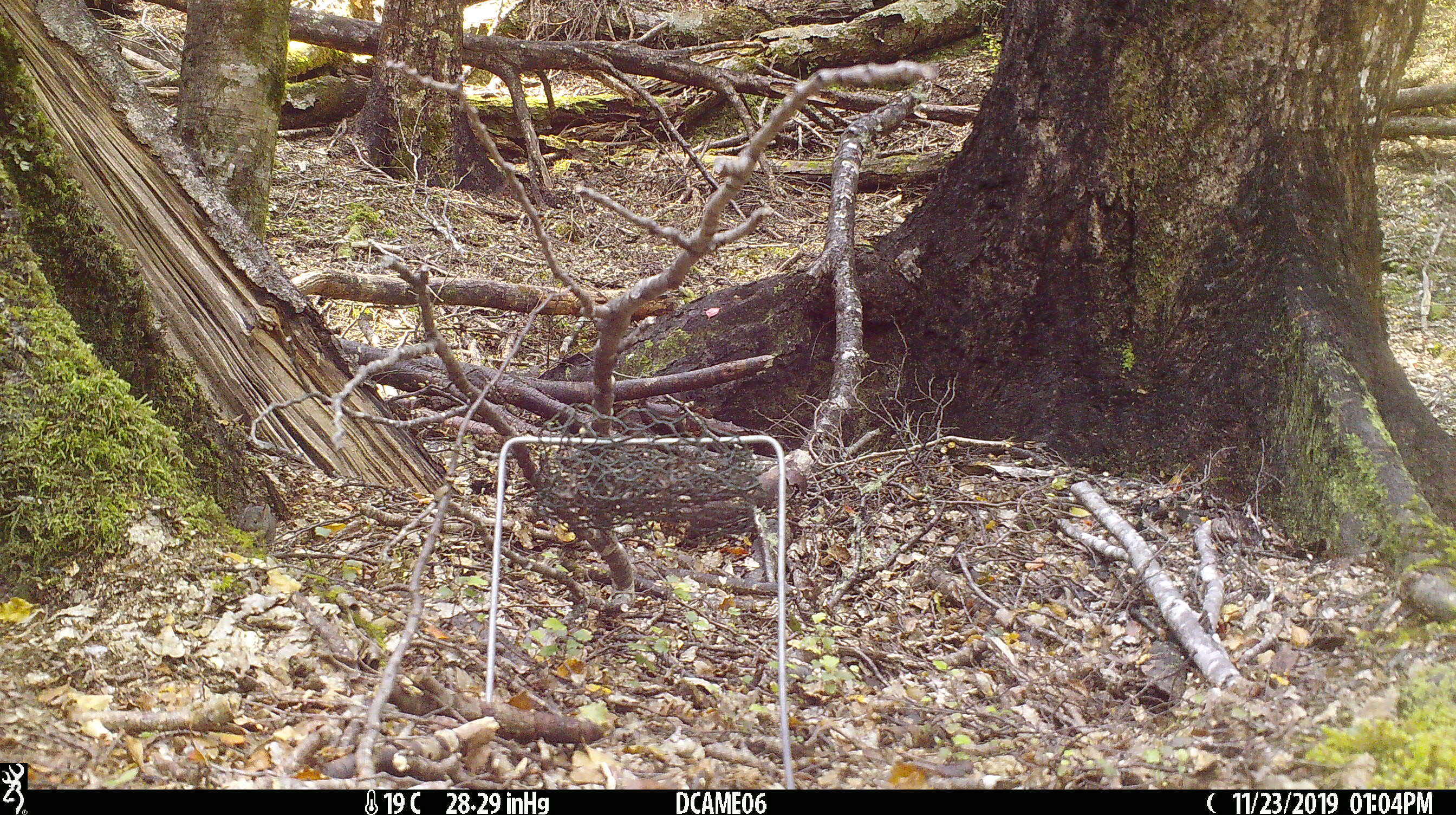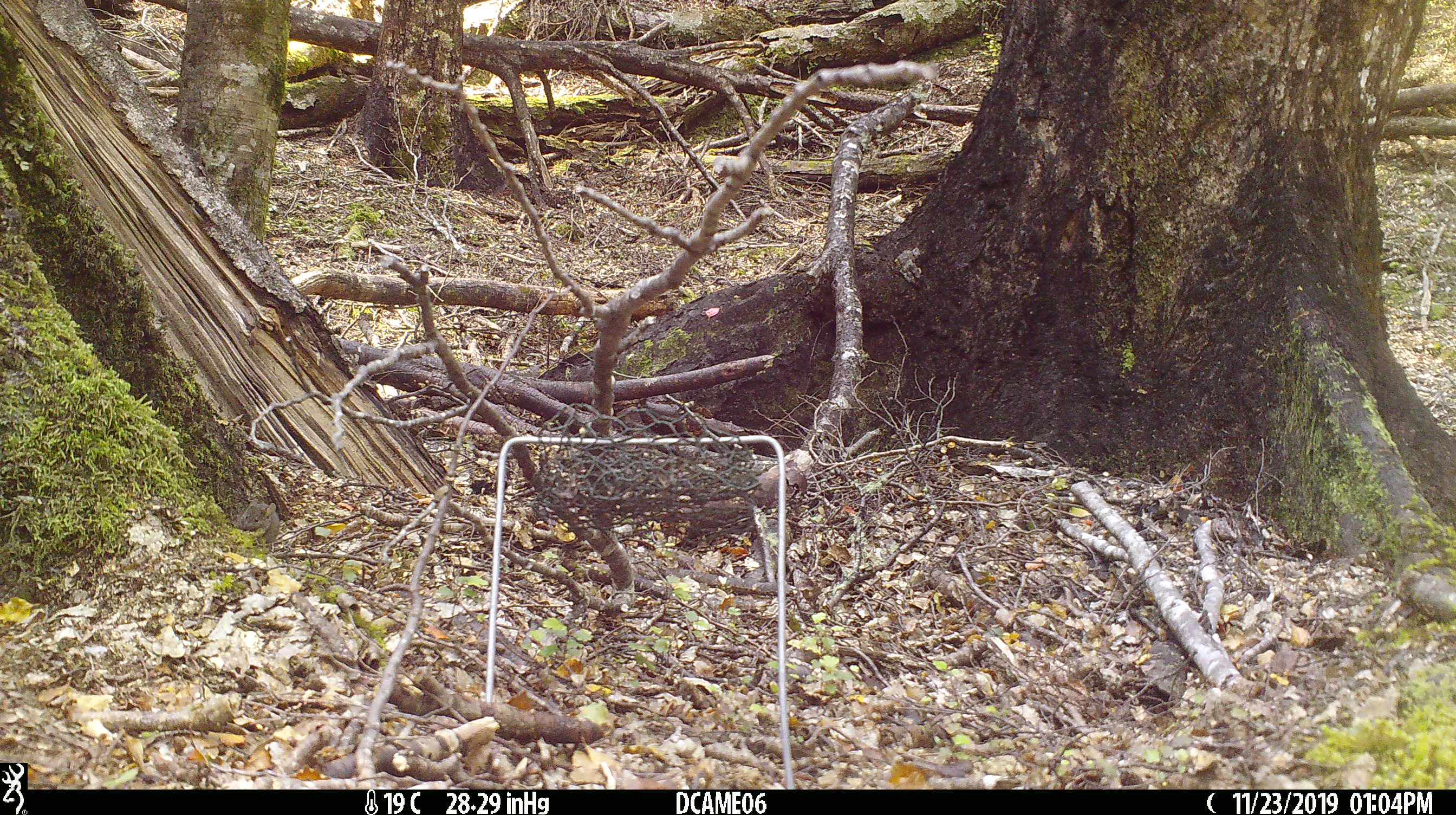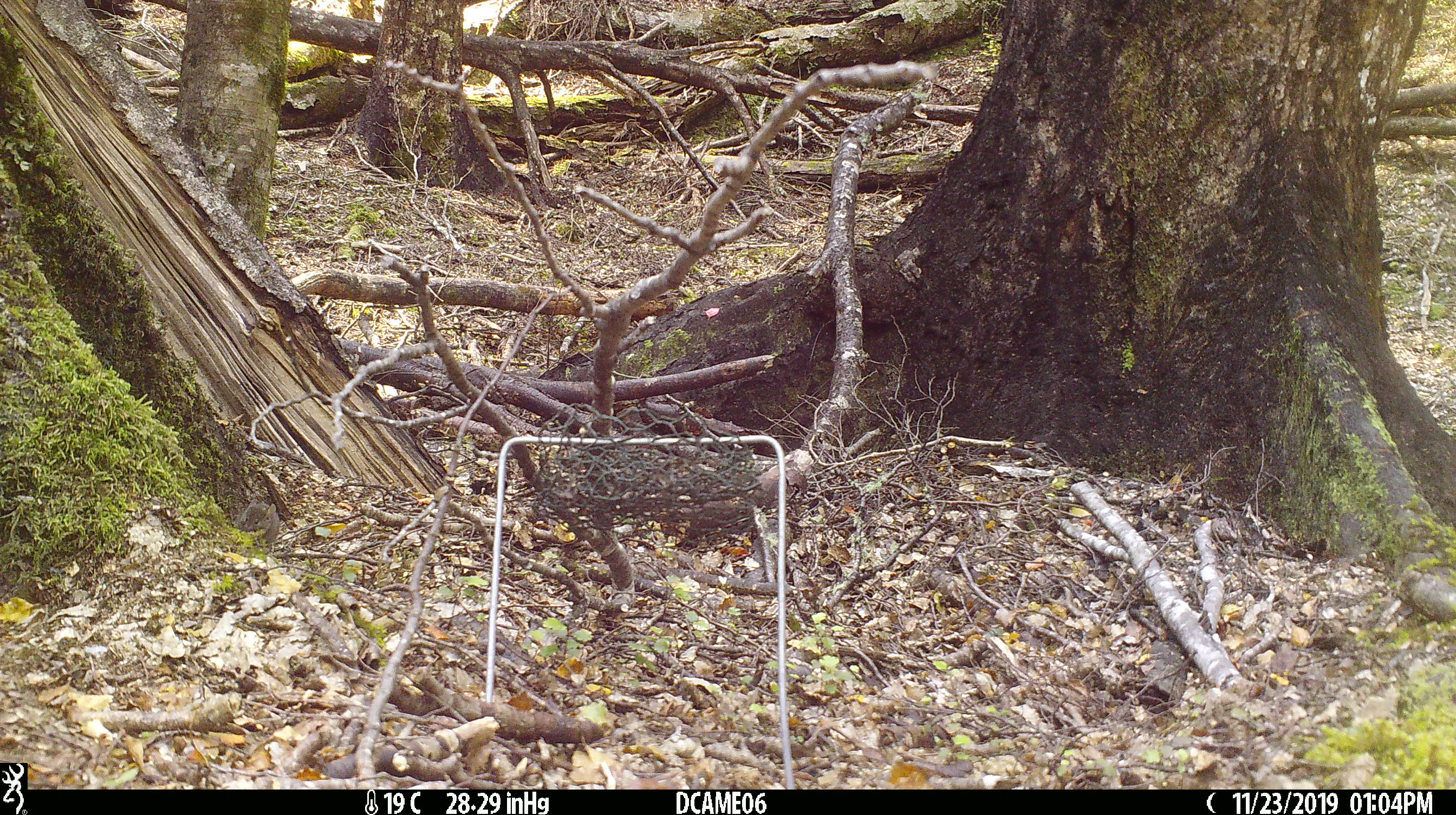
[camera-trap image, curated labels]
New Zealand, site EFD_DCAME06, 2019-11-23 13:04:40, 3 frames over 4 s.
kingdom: Animalia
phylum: Chordata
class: Mammalia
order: Rodentia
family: Muridae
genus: Mus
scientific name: Mus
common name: mouse